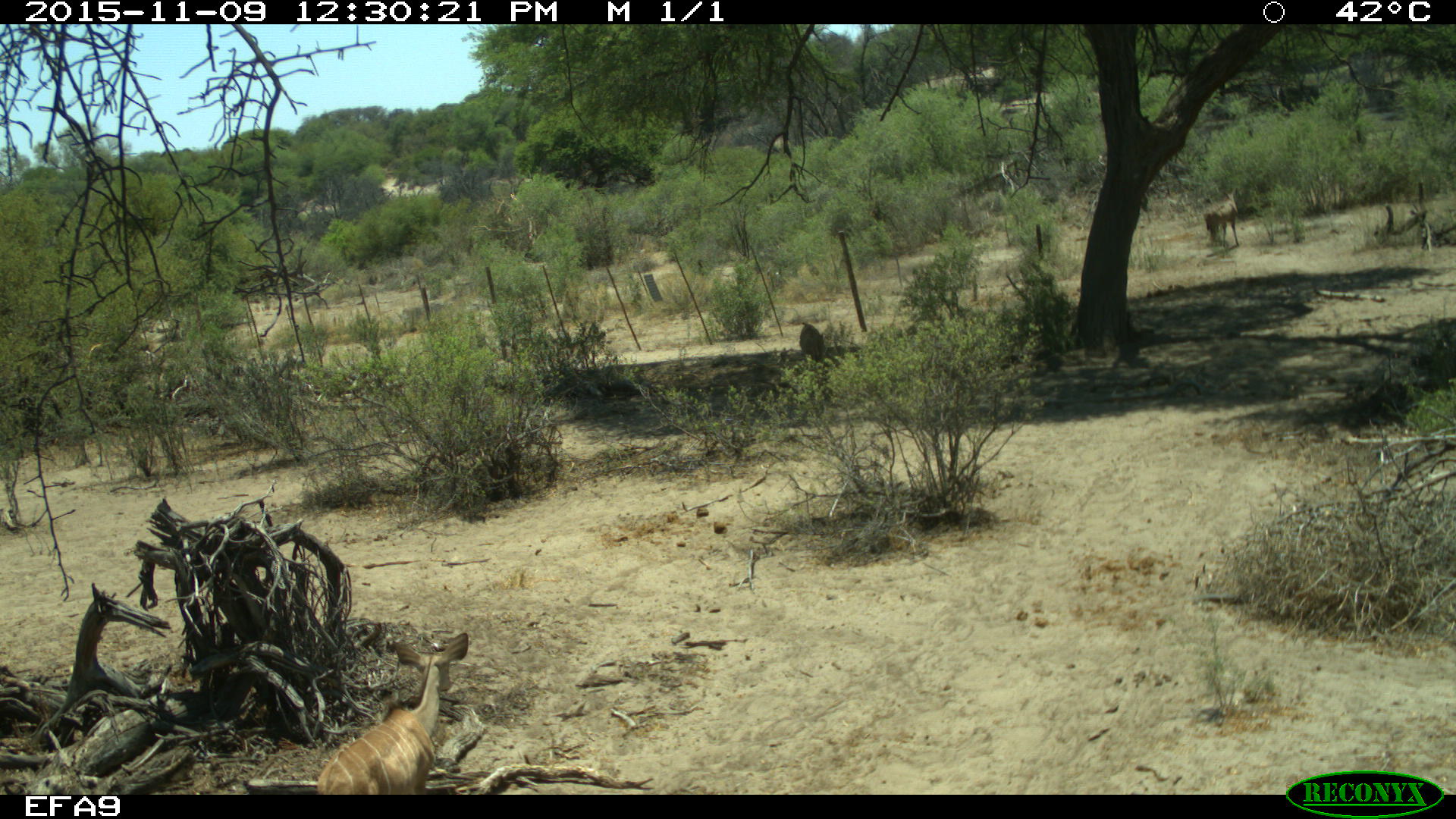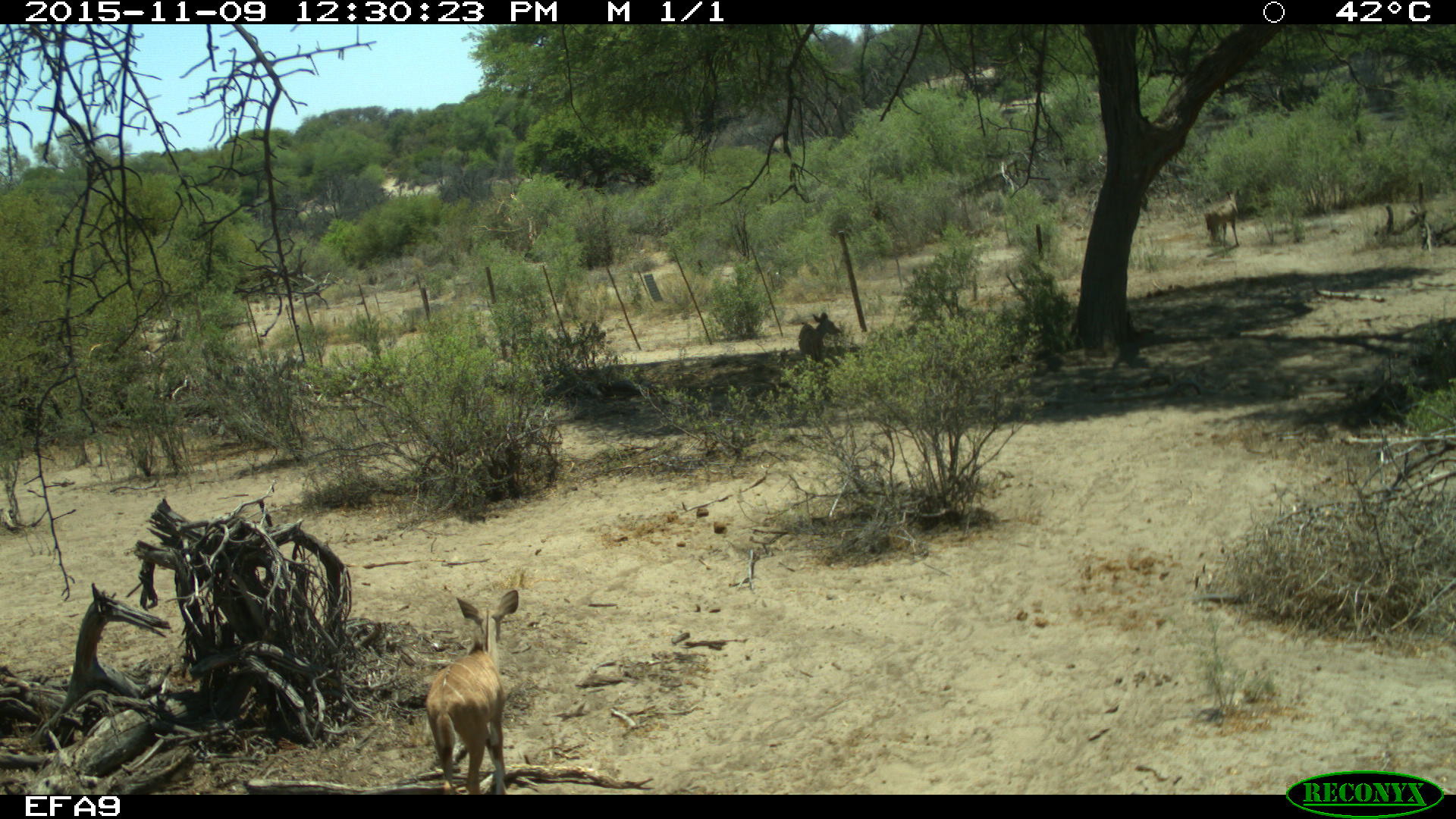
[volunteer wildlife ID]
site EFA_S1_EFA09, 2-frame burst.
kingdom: Animalia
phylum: Chordata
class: Mammalia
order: Artiodactyla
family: Bovidae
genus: Tragelaphus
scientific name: Tragelaphus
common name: kudu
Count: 3.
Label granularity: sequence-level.